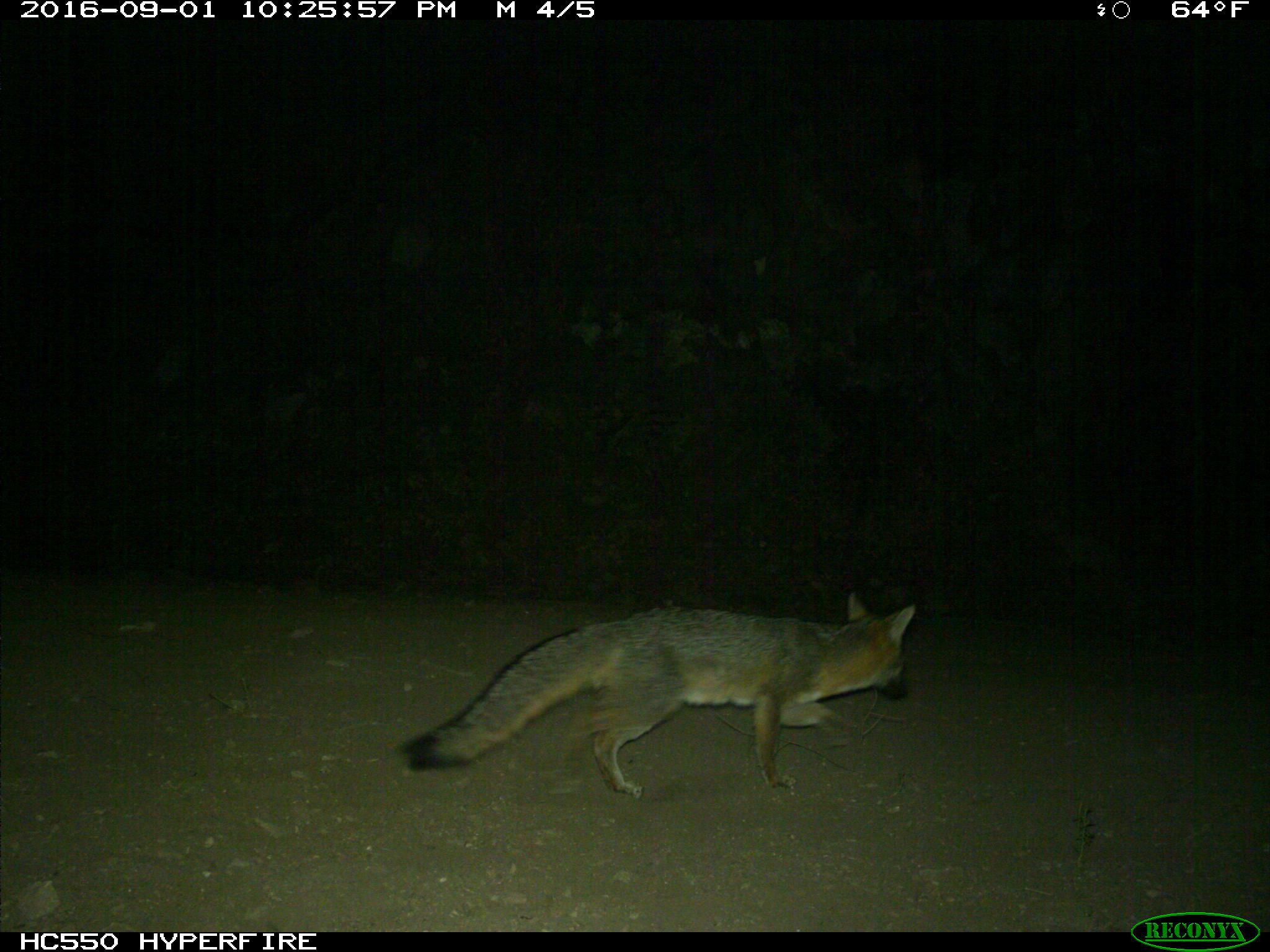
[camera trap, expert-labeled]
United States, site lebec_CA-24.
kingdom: Animalia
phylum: Chordata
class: Mammalia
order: Carnivora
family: Canidae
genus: Urocyon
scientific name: Urocyon cinereoargenteus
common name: gray fox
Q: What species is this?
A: Urocyon cinereoargenteus (gray fox).